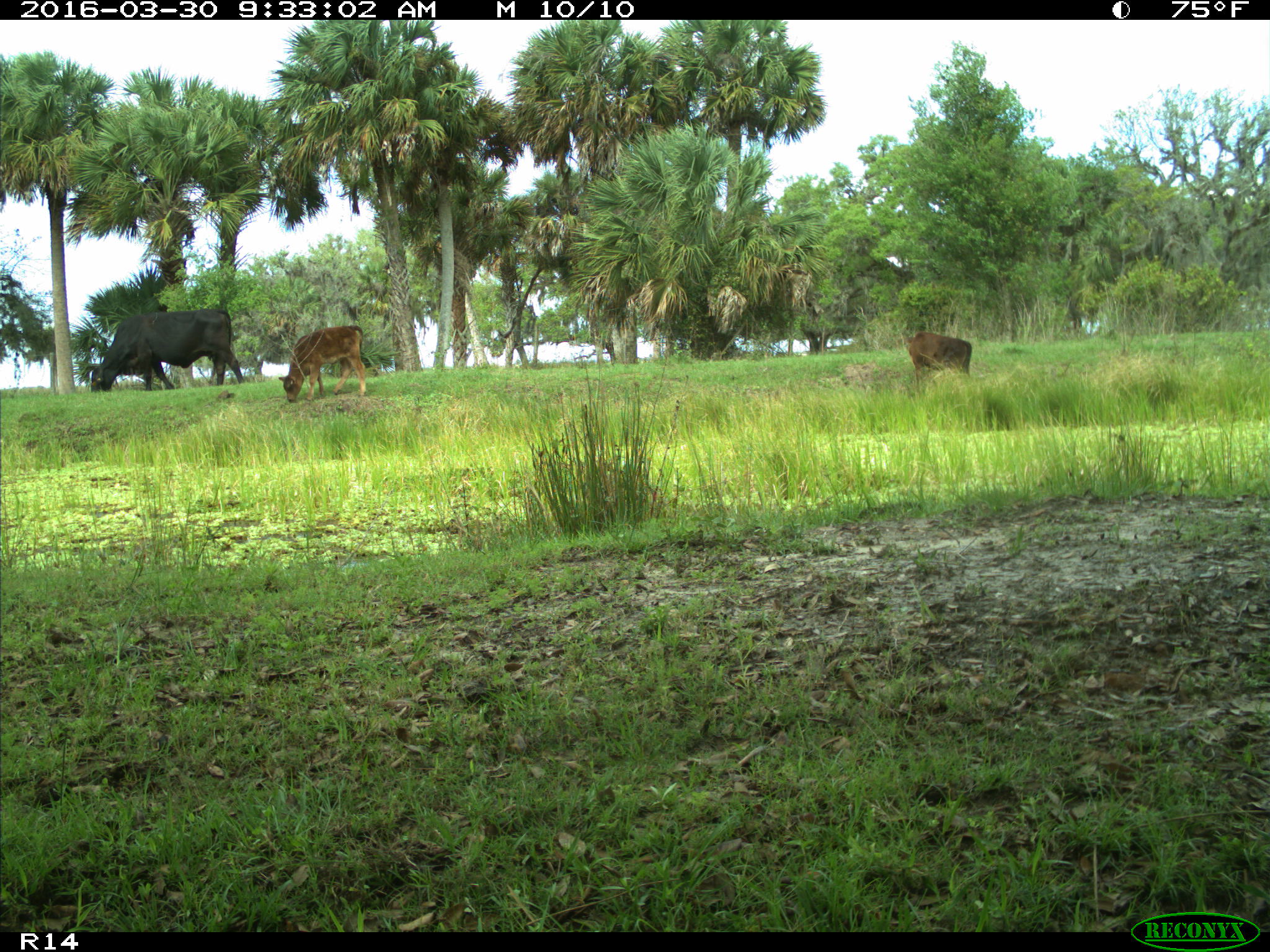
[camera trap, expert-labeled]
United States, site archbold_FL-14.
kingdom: Animalia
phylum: Chordata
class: Mammalia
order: Artiodactyla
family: Bovidae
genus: Bos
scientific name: Bos taurus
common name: domestic cow